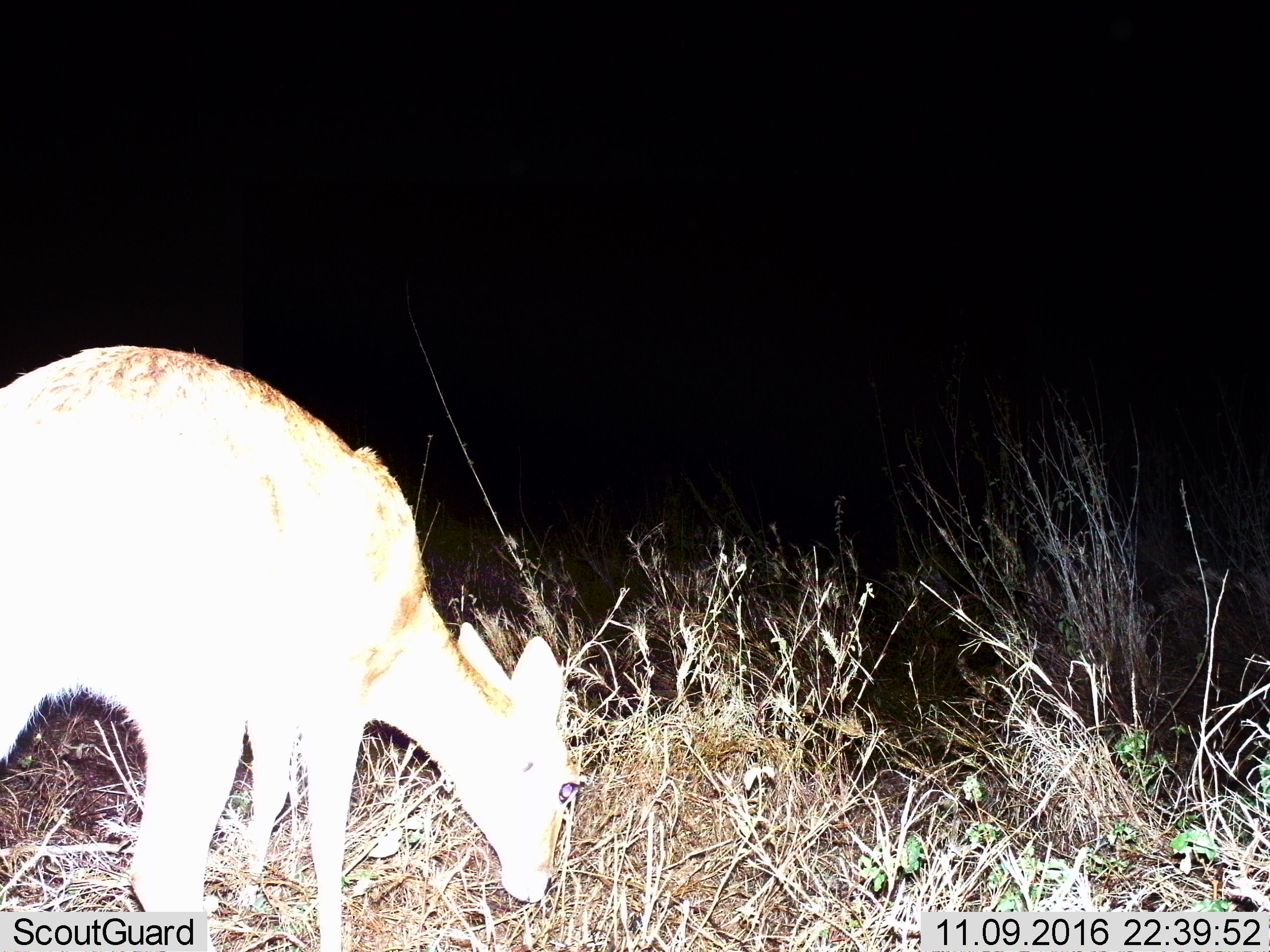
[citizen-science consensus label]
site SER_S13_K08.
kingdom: Animalia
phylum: Chordata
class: Mammalia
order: Artiodactyla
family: Bovidae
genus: Redunca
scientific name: Redunca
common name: reedbuck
Reedbuck (Redunca), count 1. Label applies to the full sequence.